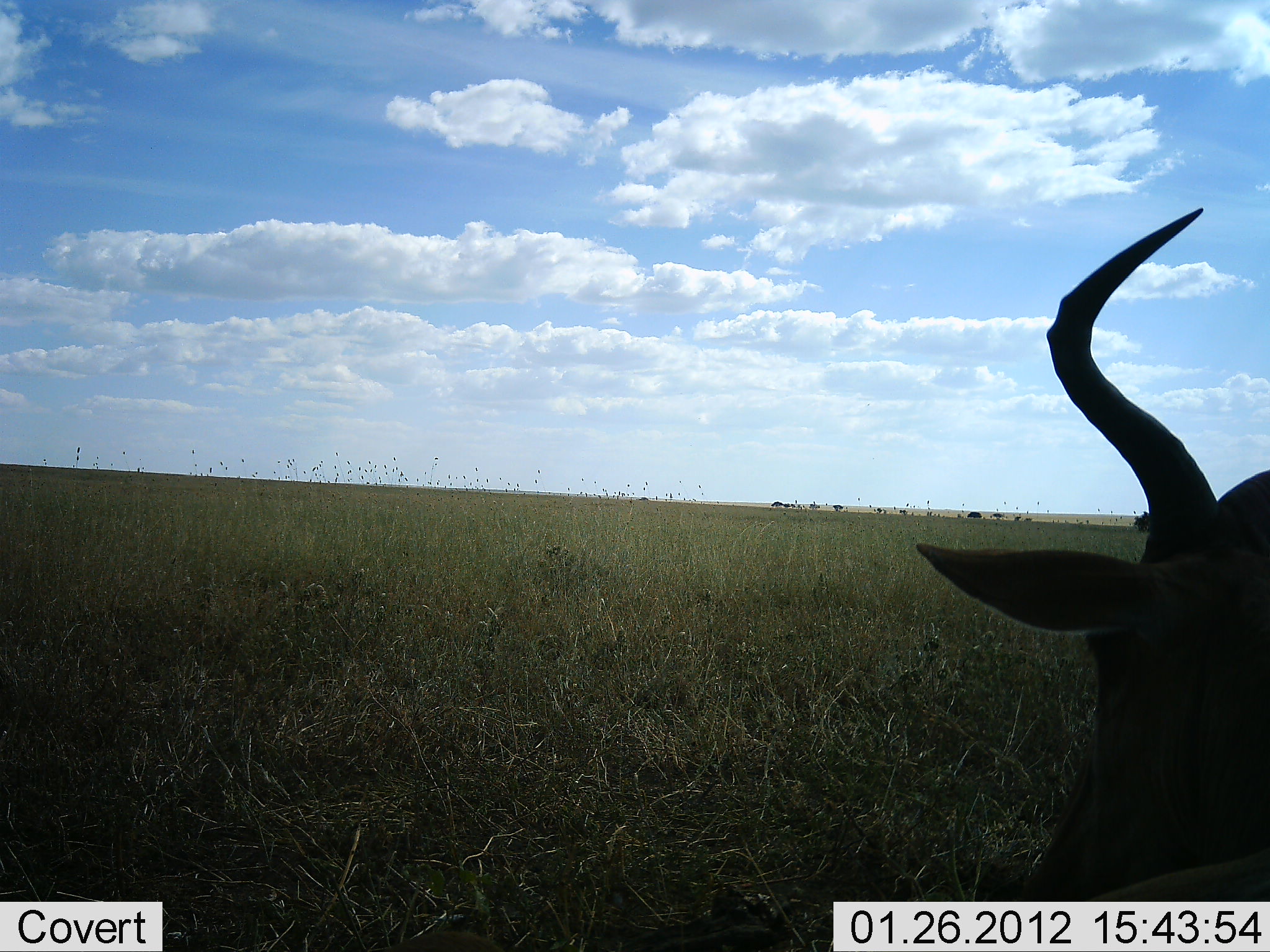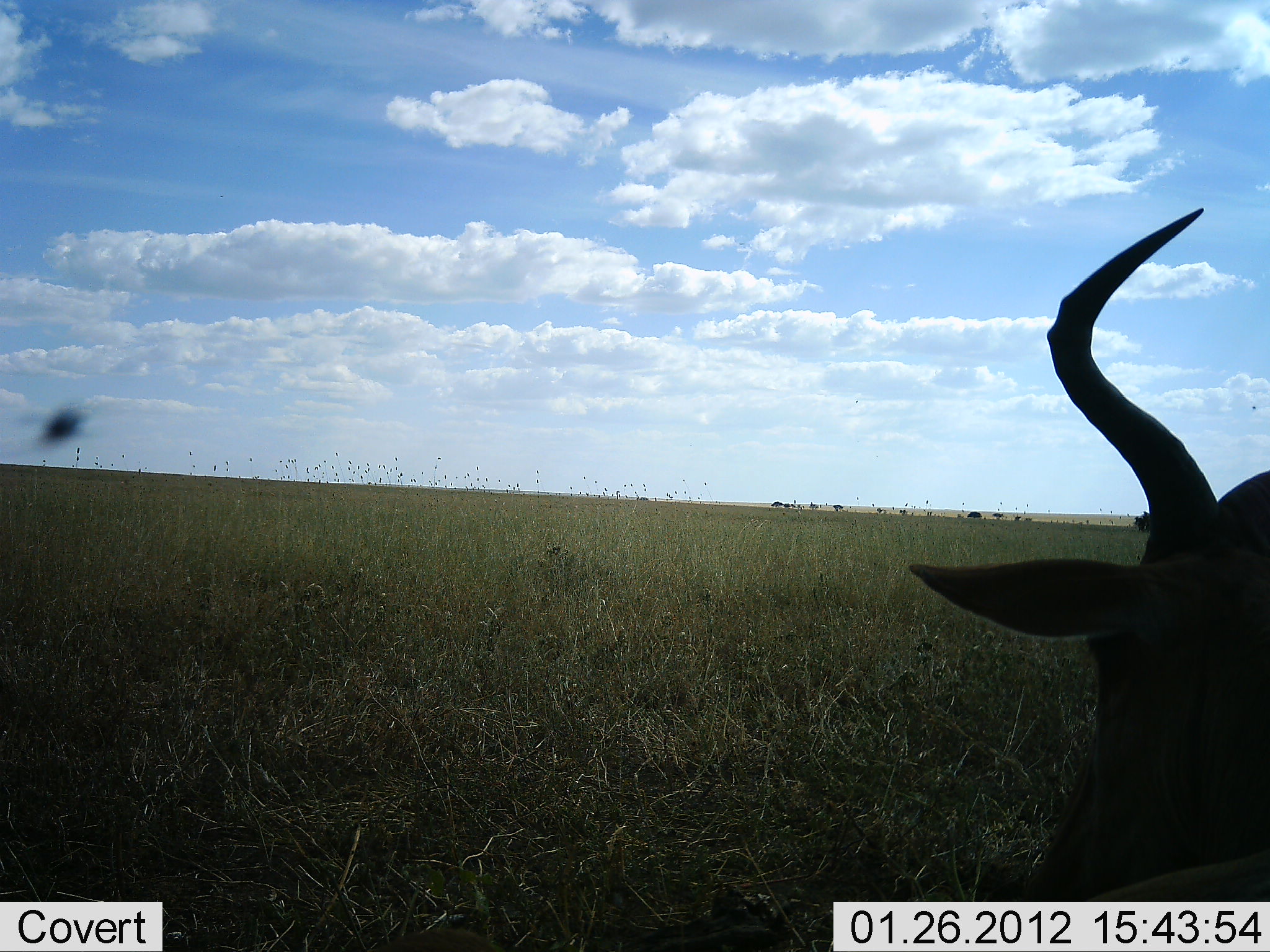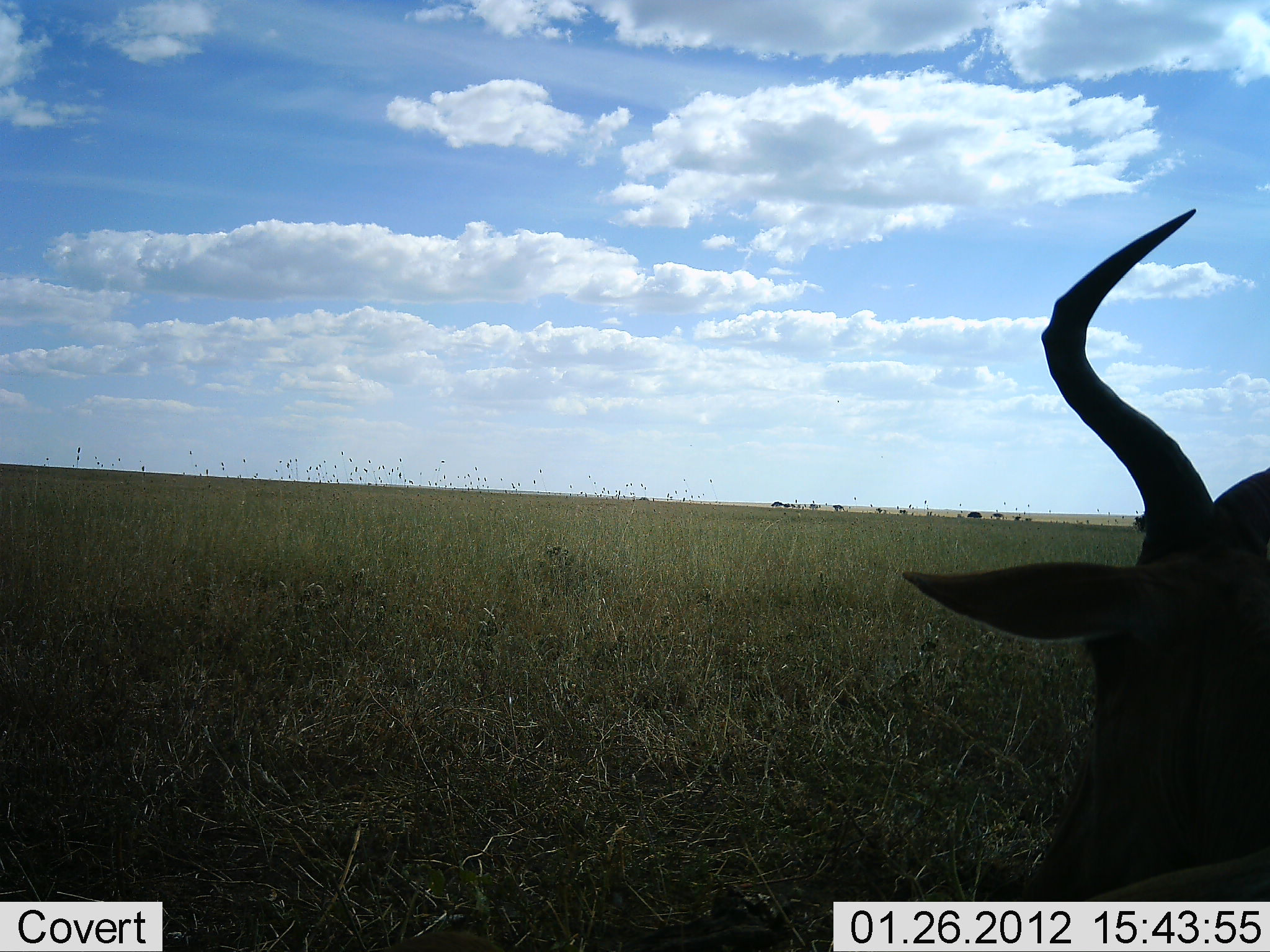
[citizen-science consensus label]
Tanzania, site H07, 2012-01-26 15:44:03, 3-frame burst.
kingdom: Animalia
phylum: Chordata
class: Mammalia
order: Artiodactyla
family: Bovidae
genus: Alcelaphus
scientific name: Alcelaphus buselaphus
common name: hartebeest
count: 1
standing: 46%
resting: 54%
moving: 0%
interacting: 0%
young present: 0%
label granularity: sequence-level